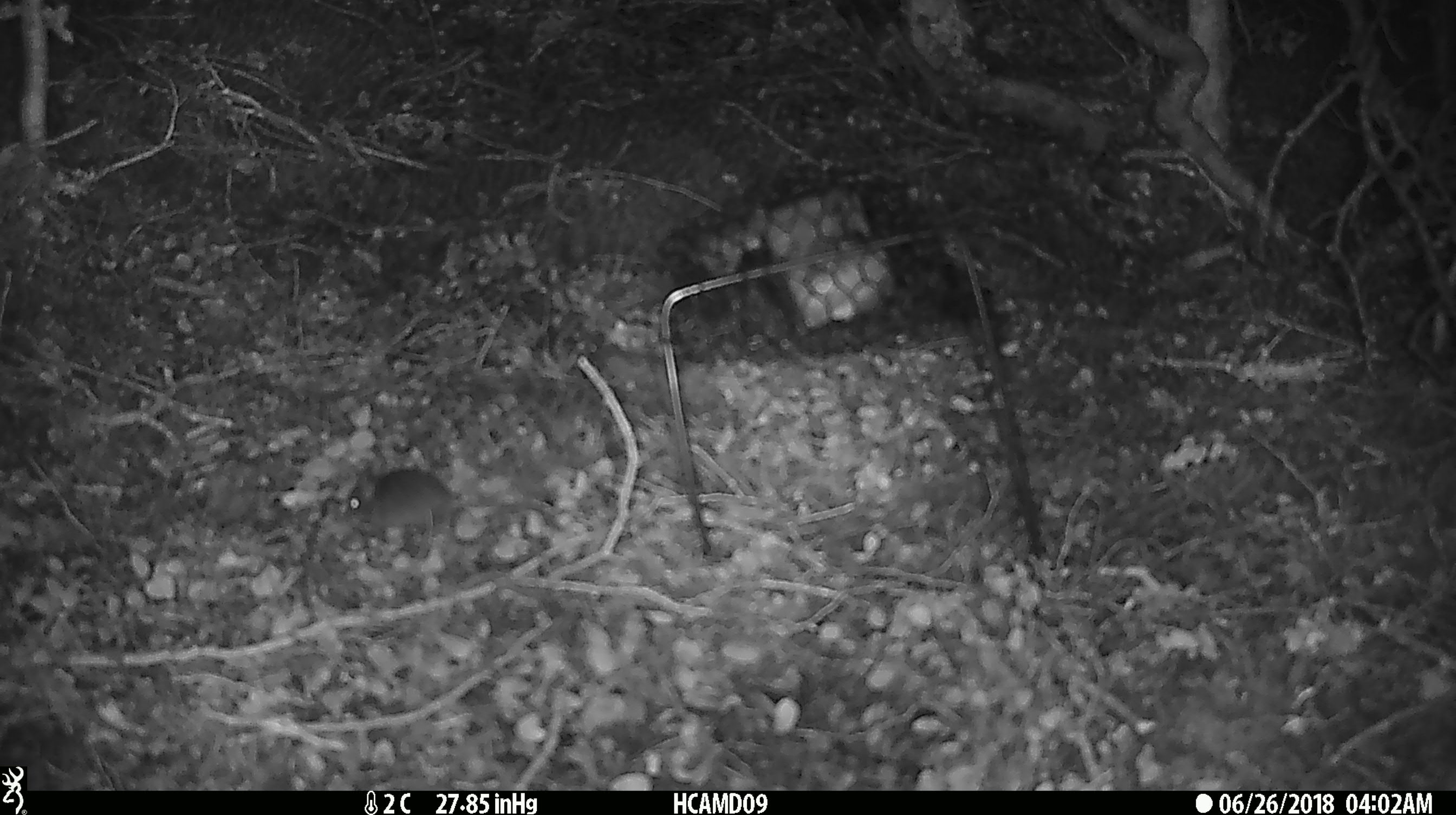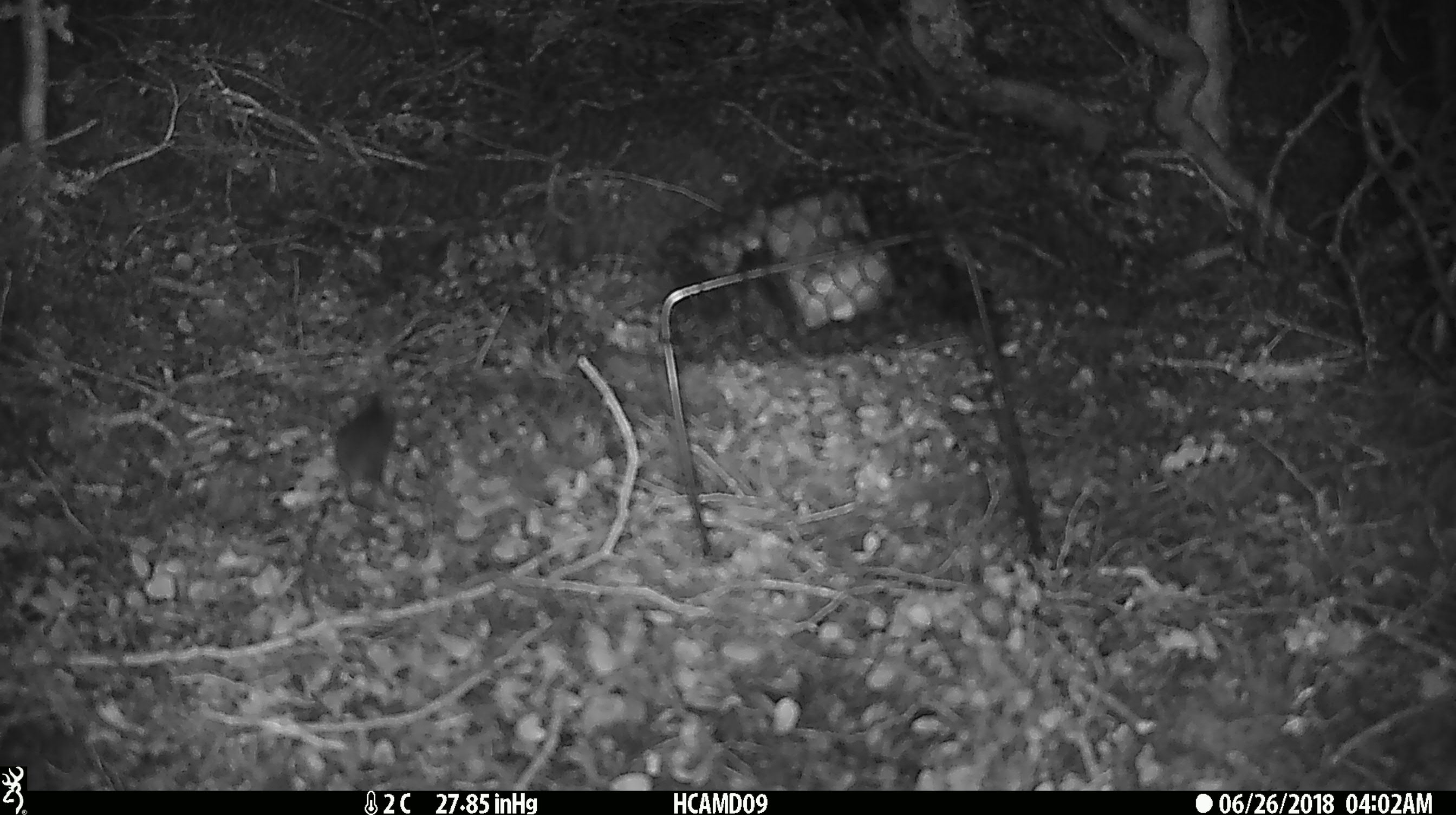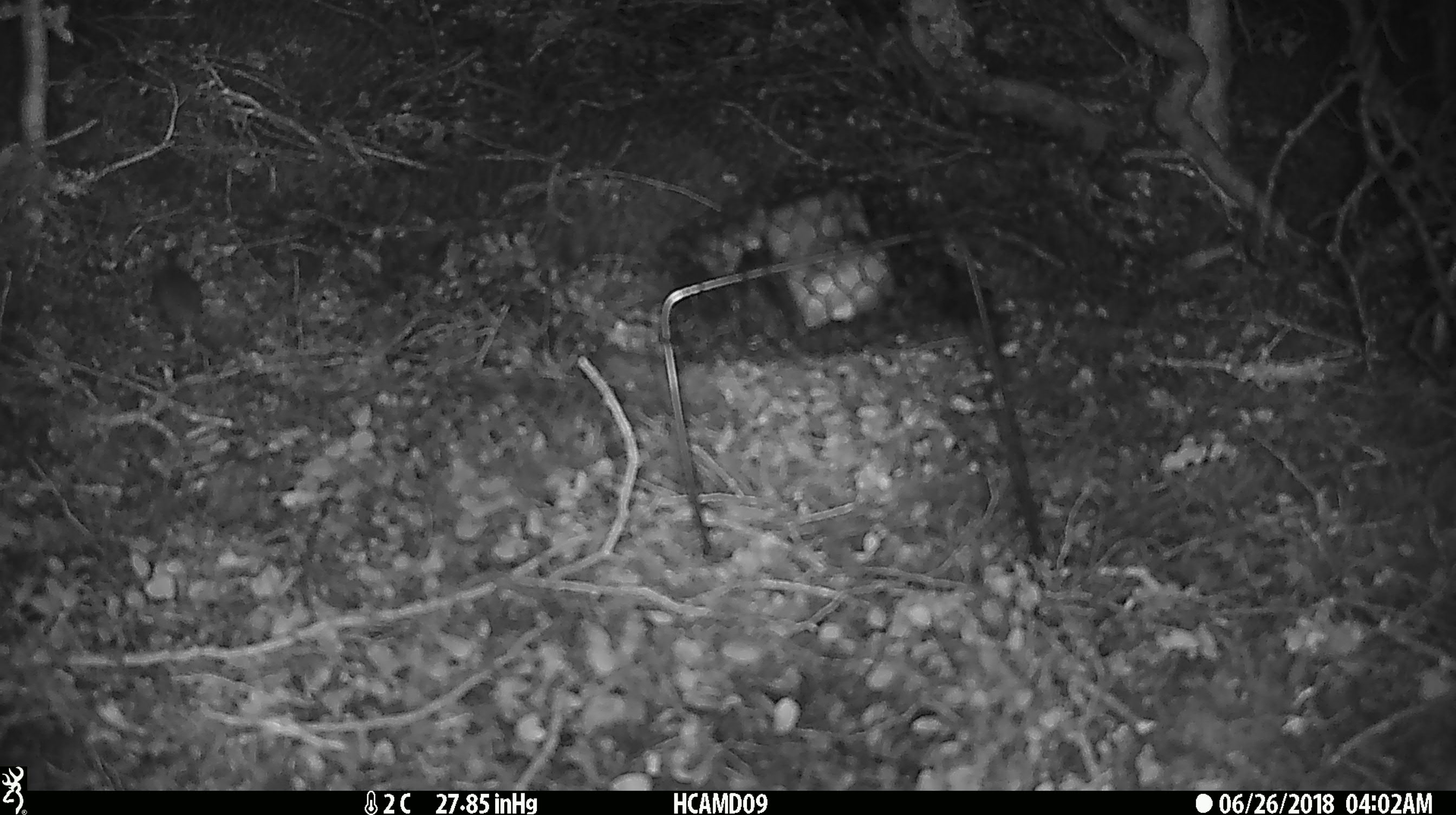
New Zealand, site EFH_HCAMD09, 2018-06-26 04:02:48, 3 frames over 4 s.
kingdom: Animalia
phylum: Chordata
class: Mammalia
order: Rodentia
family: Muridae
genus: Mus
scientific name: Mus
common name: mouse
Mouse (Mus).